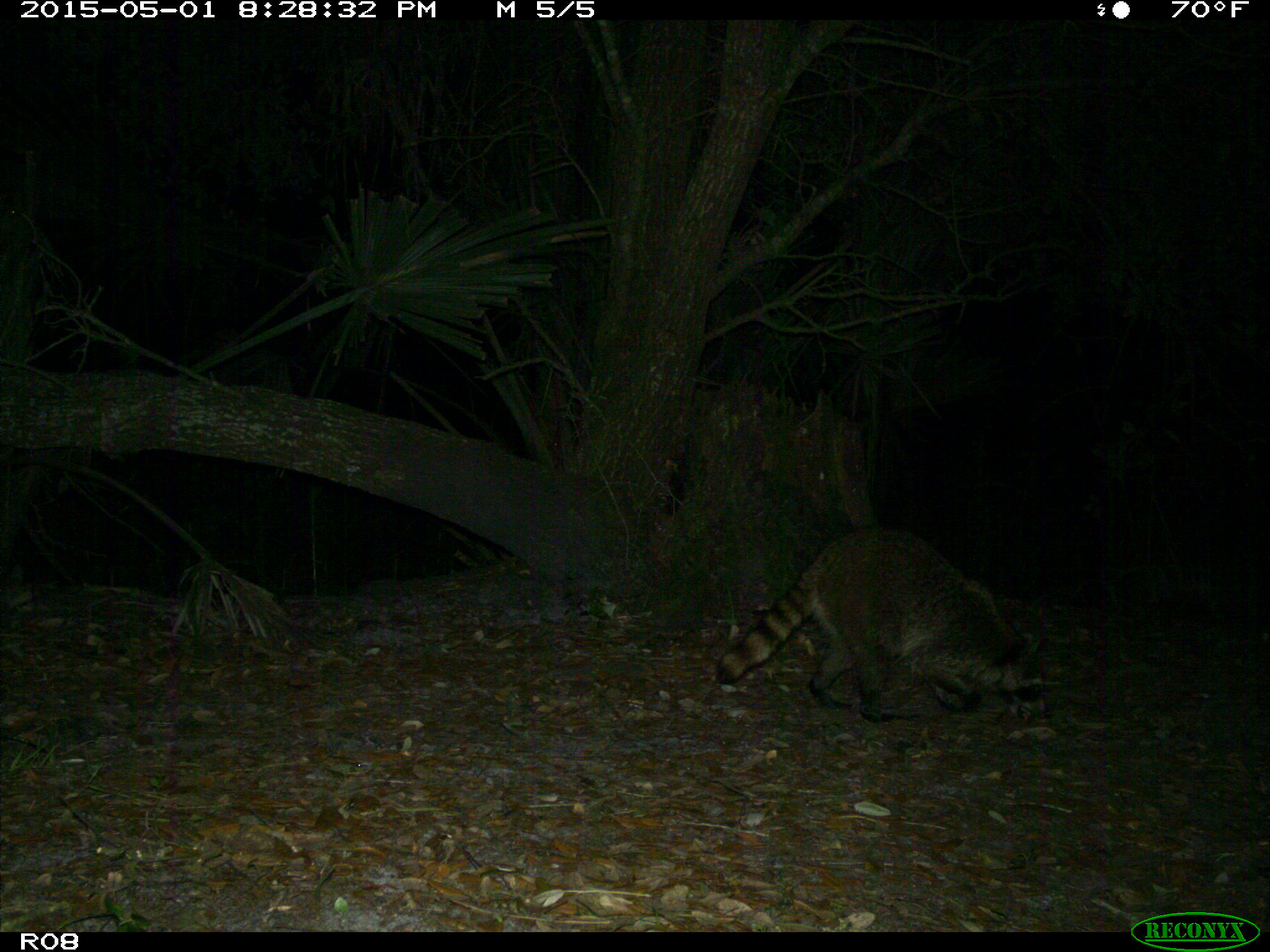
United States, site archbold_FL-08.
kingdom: Animalia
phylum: Chordata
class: Mammalia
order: Carnivora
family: Procyonidae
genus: Procyon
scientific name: Procyon lotor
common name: common raccoon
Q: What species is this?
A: Procyon lotor (common raccoon).